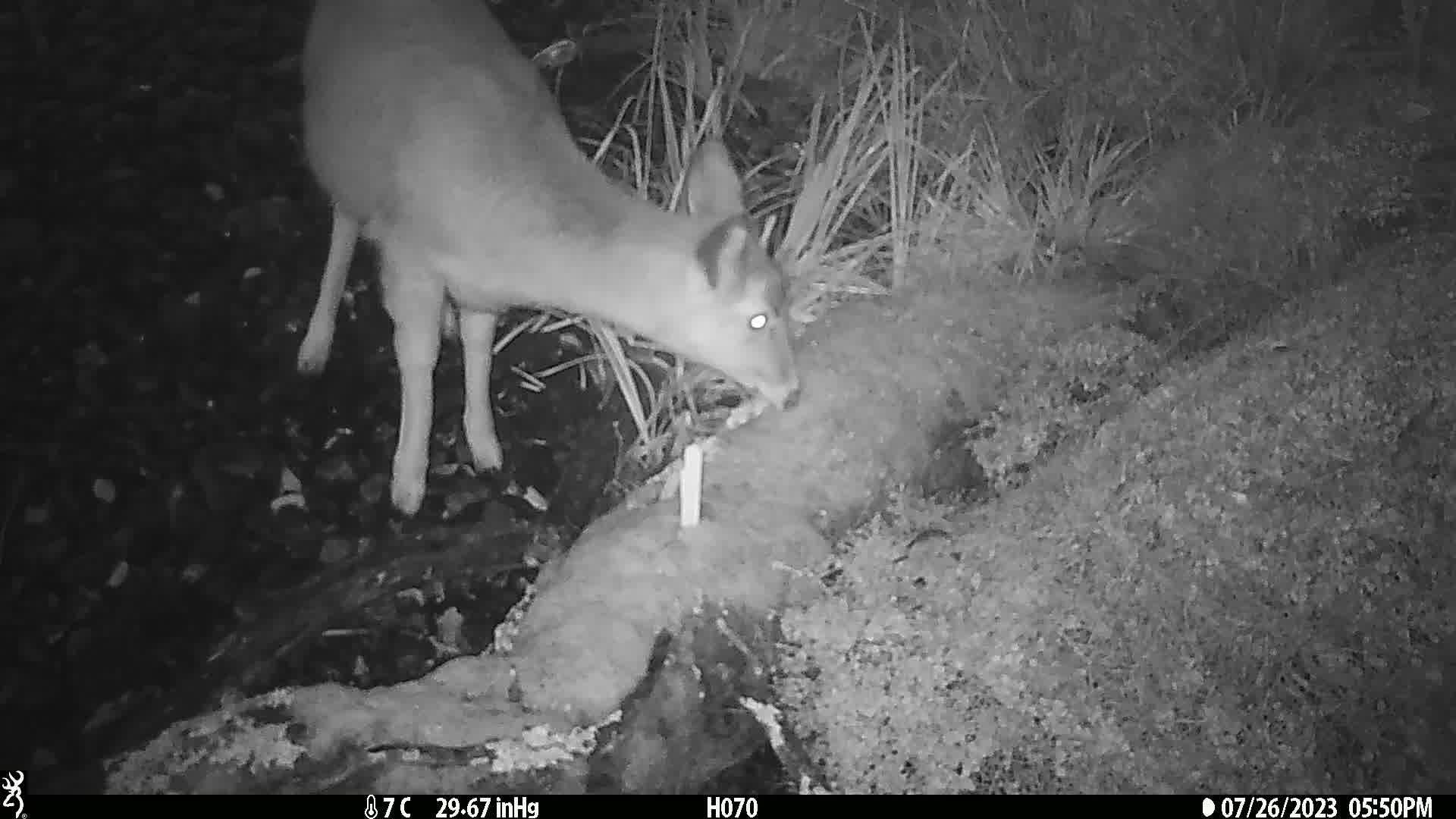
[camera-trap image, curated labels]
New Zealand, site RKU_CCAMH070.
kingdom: Animalia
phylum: Chordata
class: Mammalia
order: Artiodactyla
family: Cervidae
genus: Odocoileus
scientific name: Odocoileus virginianus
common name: white-tailed deer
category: white tailed deer